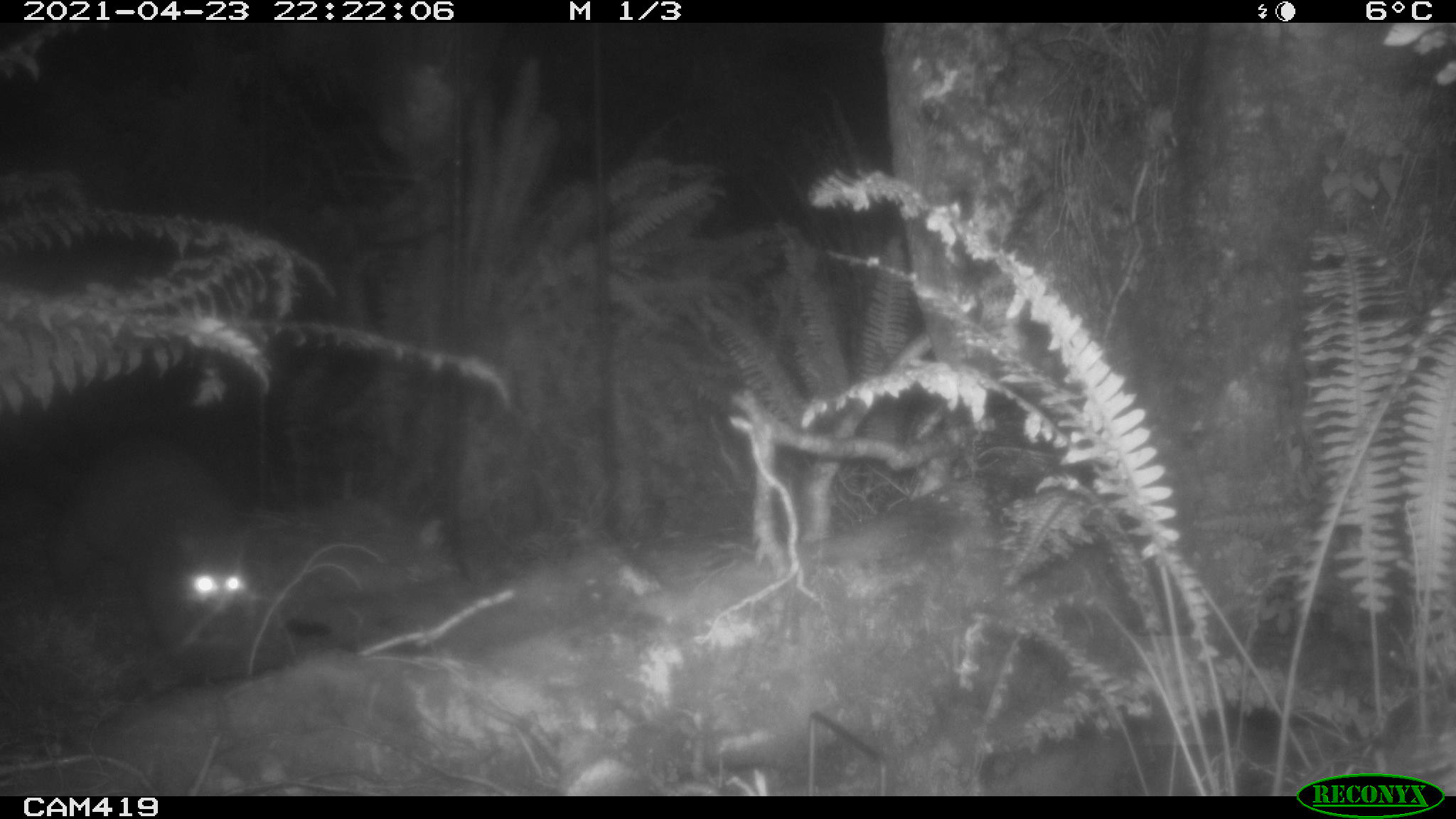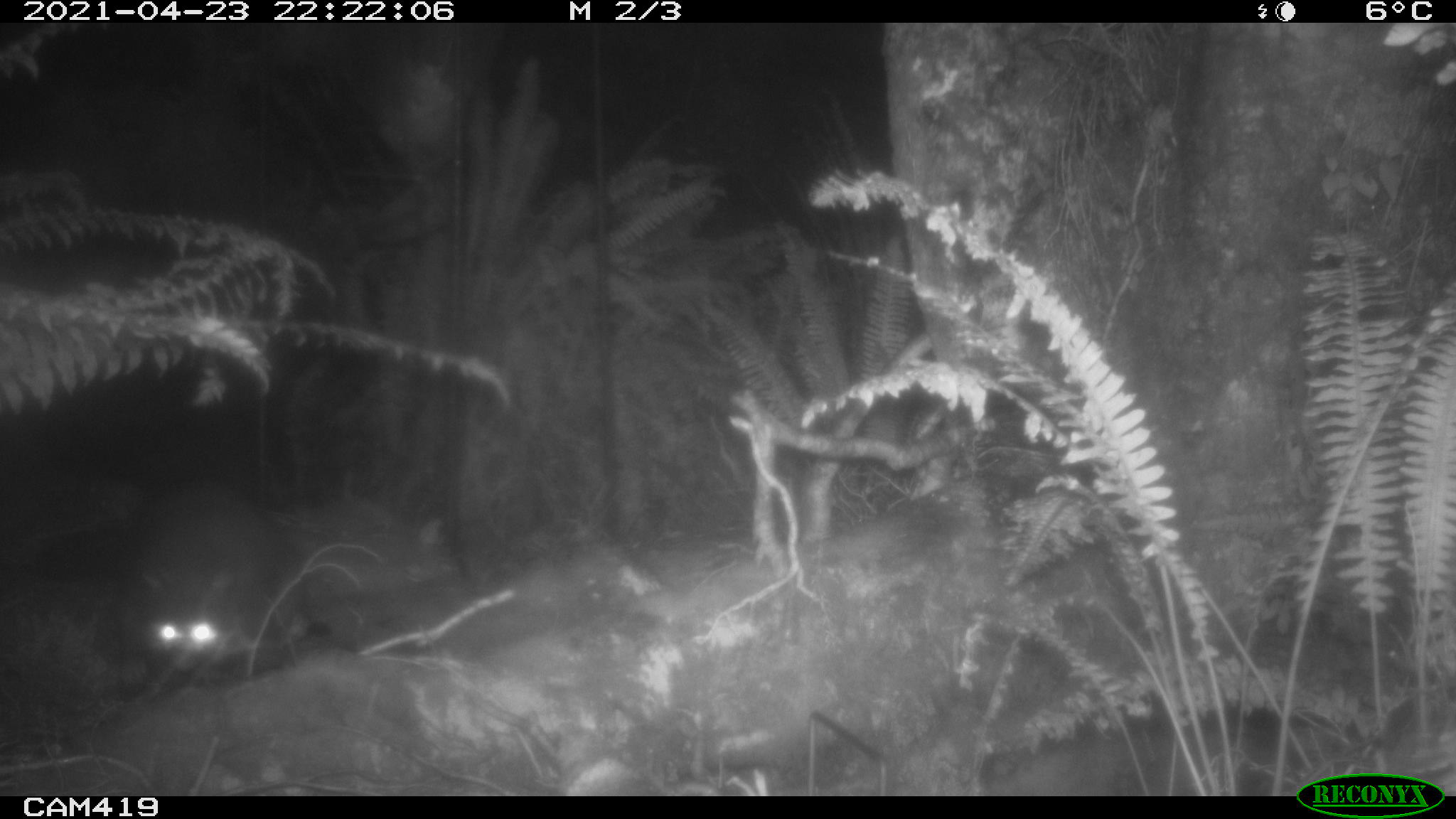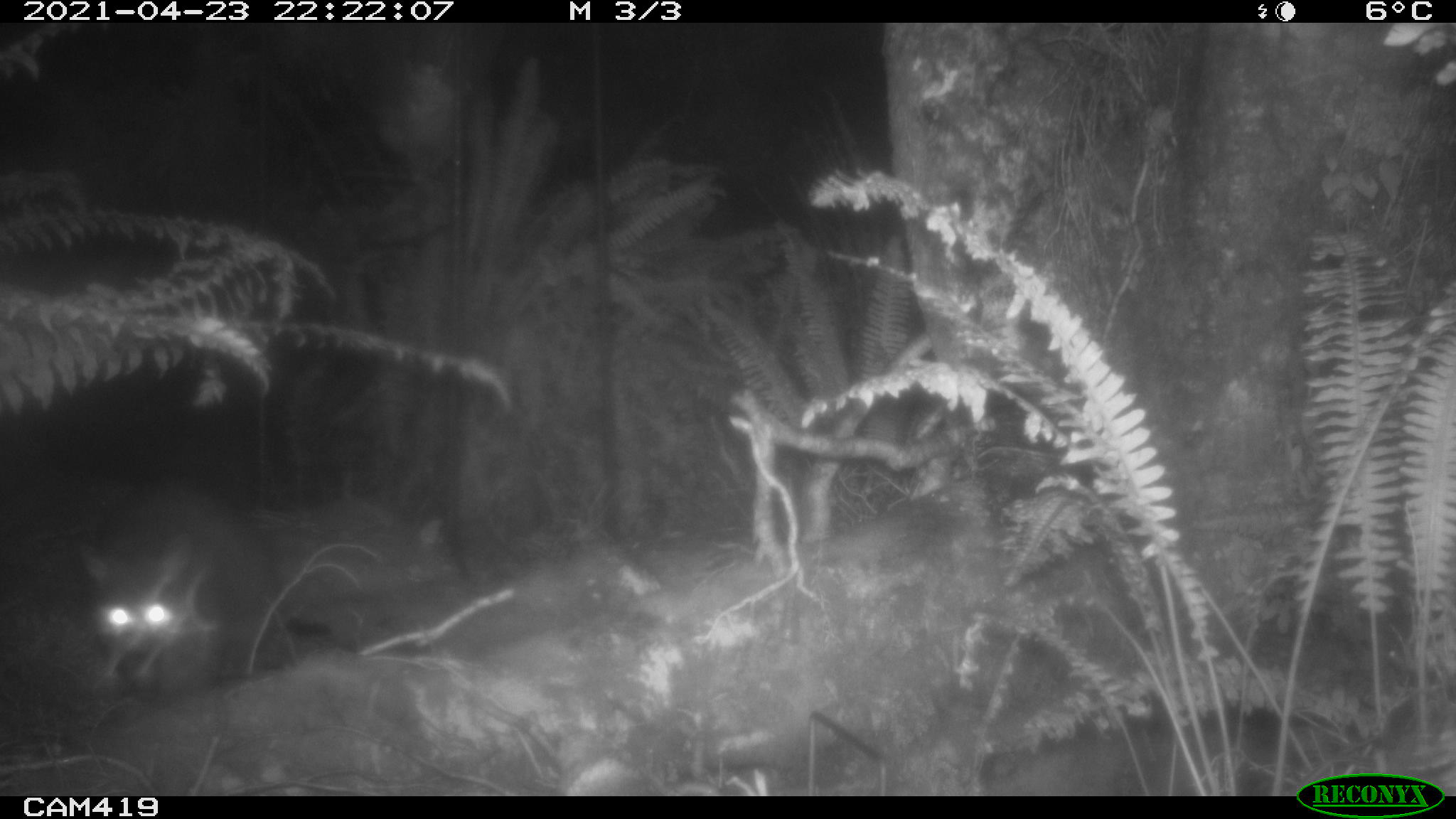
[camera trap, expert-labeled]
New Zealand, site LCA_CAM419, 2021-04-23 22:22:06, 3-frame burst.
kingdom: Animalia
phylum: Chordata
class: Mammalia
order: Diprotodontia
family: Phalangeridae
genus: Trichosurus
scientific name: Trichosurus vulpecula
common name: common brushtail possum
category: possum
Possum (common brushtail possum) (Trichosurus vulpecula).